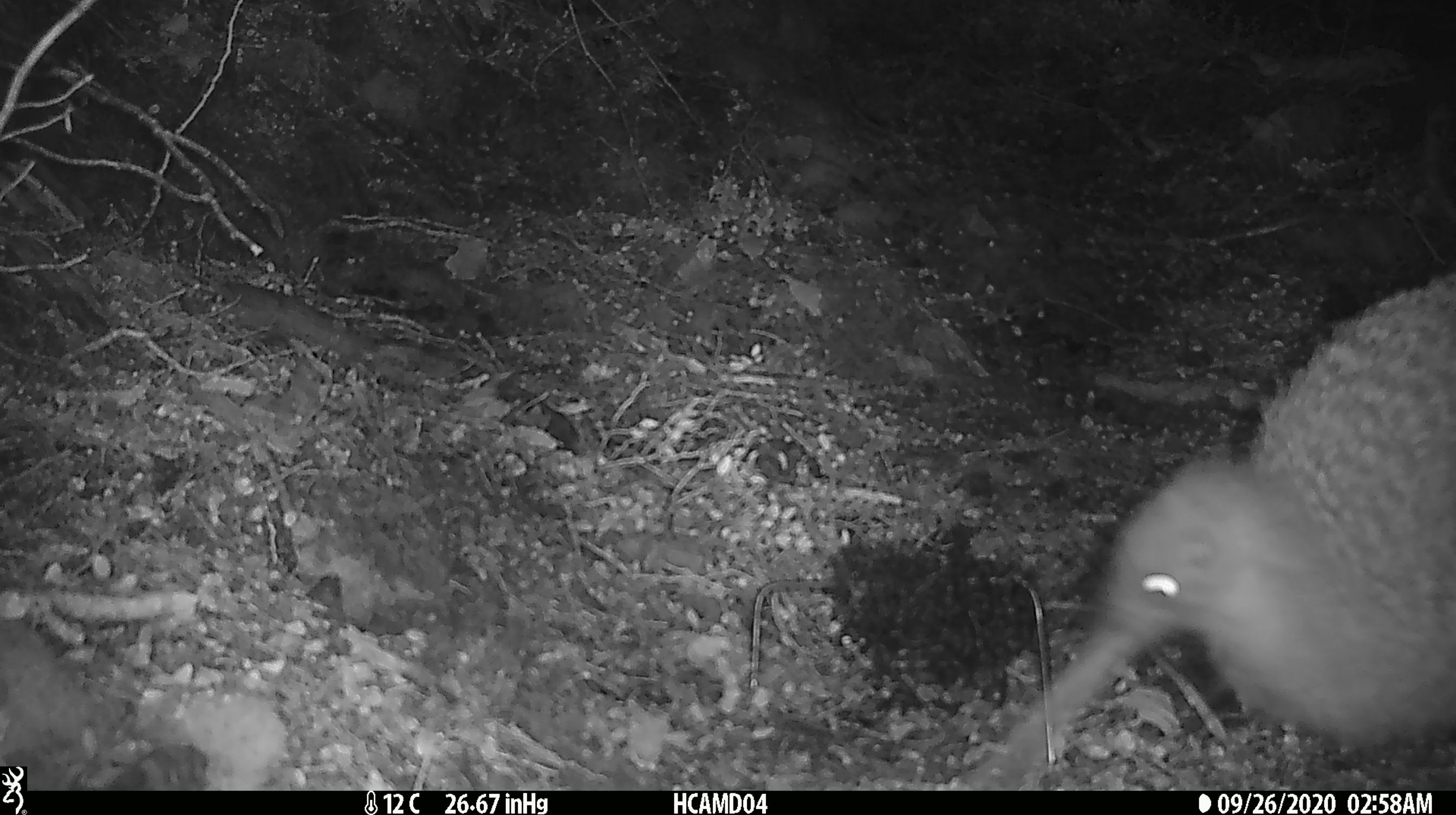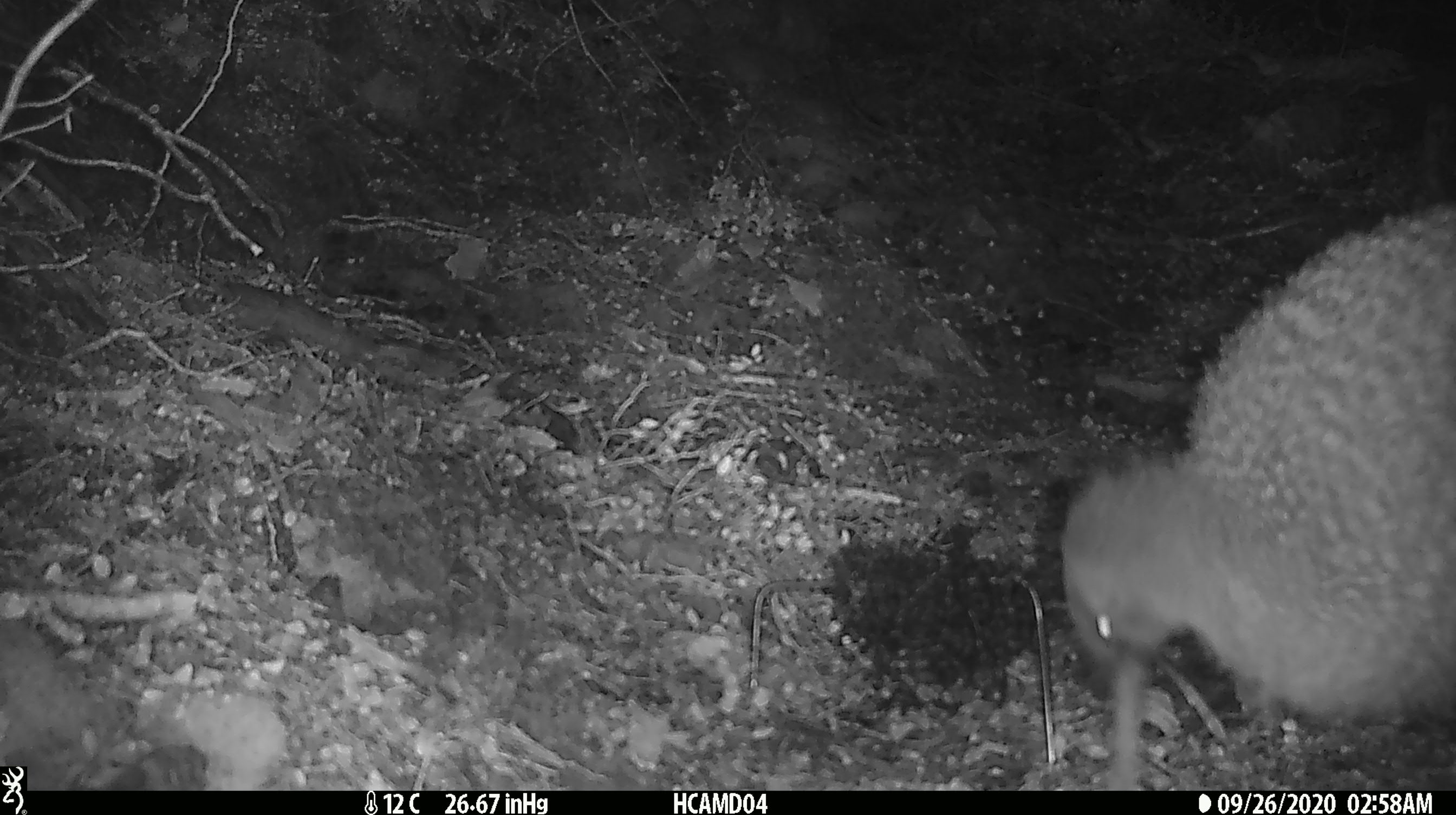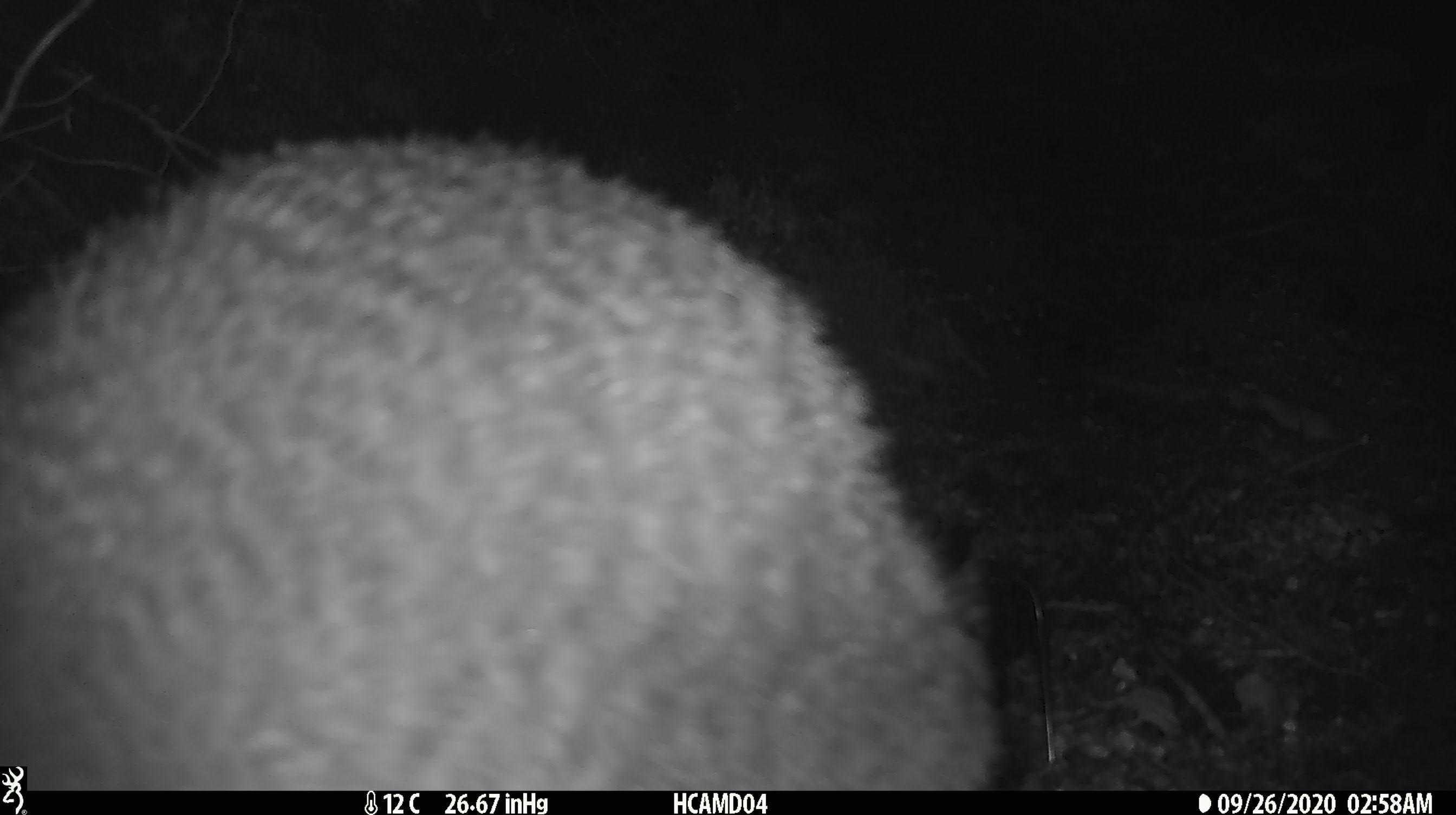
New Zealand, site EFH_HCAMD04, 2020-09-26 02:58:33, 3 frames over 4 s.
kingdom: Animalia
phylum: Chordata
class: Aves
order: Apterygiformes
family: Apterygidae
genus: Apteryx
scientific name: Apteryx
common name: kiwi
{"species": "kiwi (Apteryx)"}